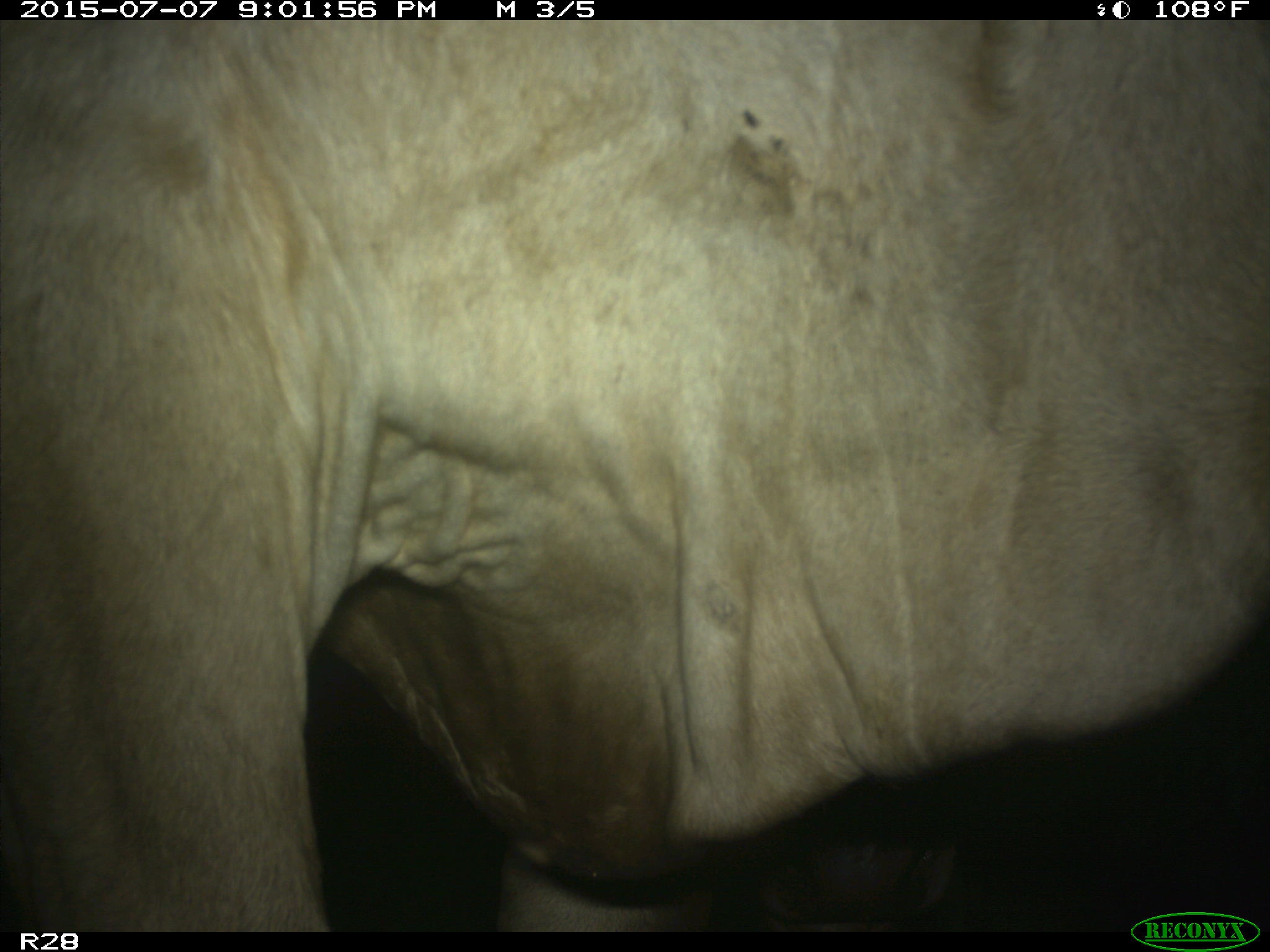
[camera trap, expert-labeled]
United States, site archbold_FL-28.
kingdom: Animalia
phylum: Chordata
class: Mammalia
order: Artiodactyla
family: Bovidae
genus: Bos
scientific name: Bos taurus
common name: domestic cow